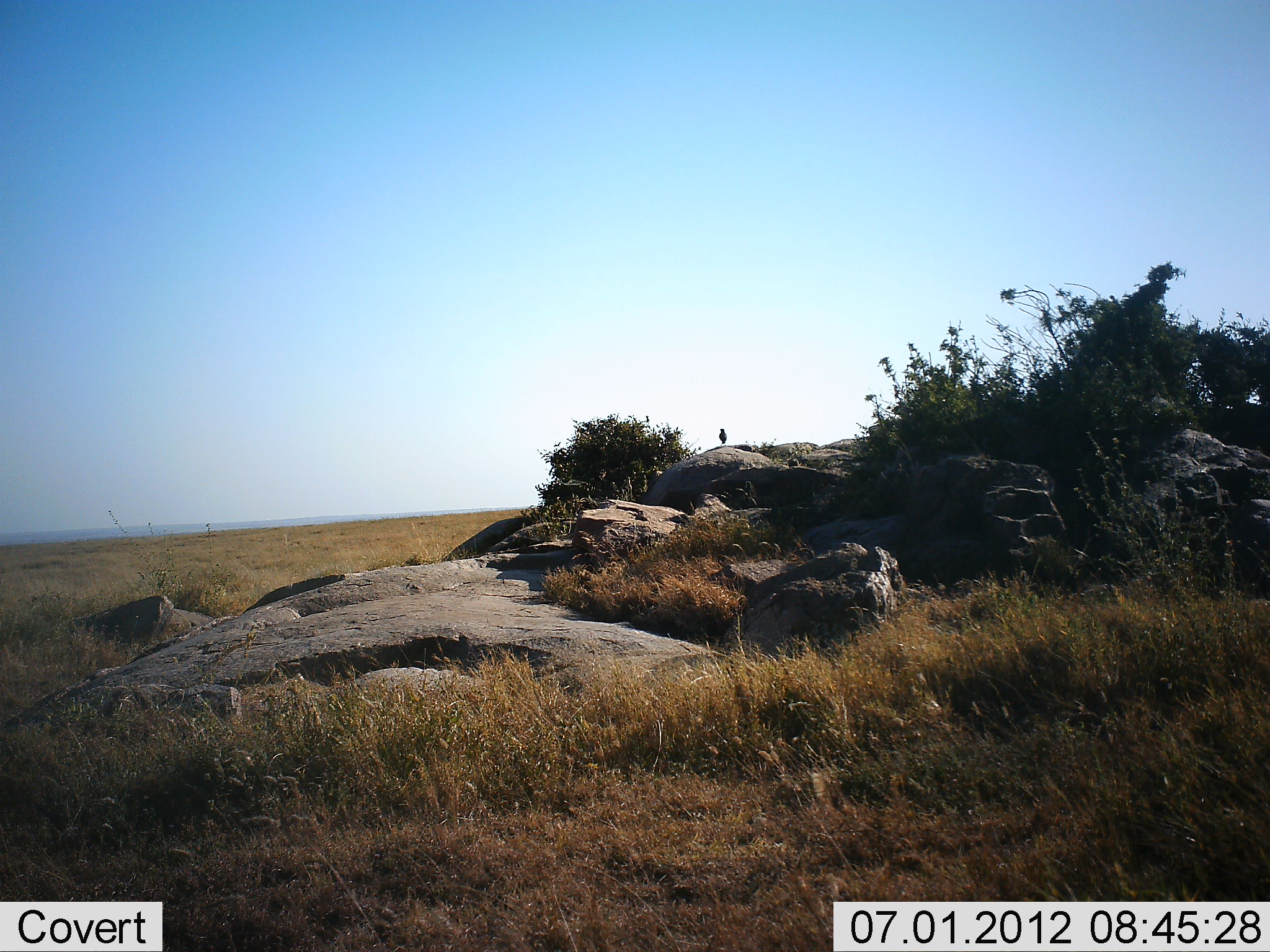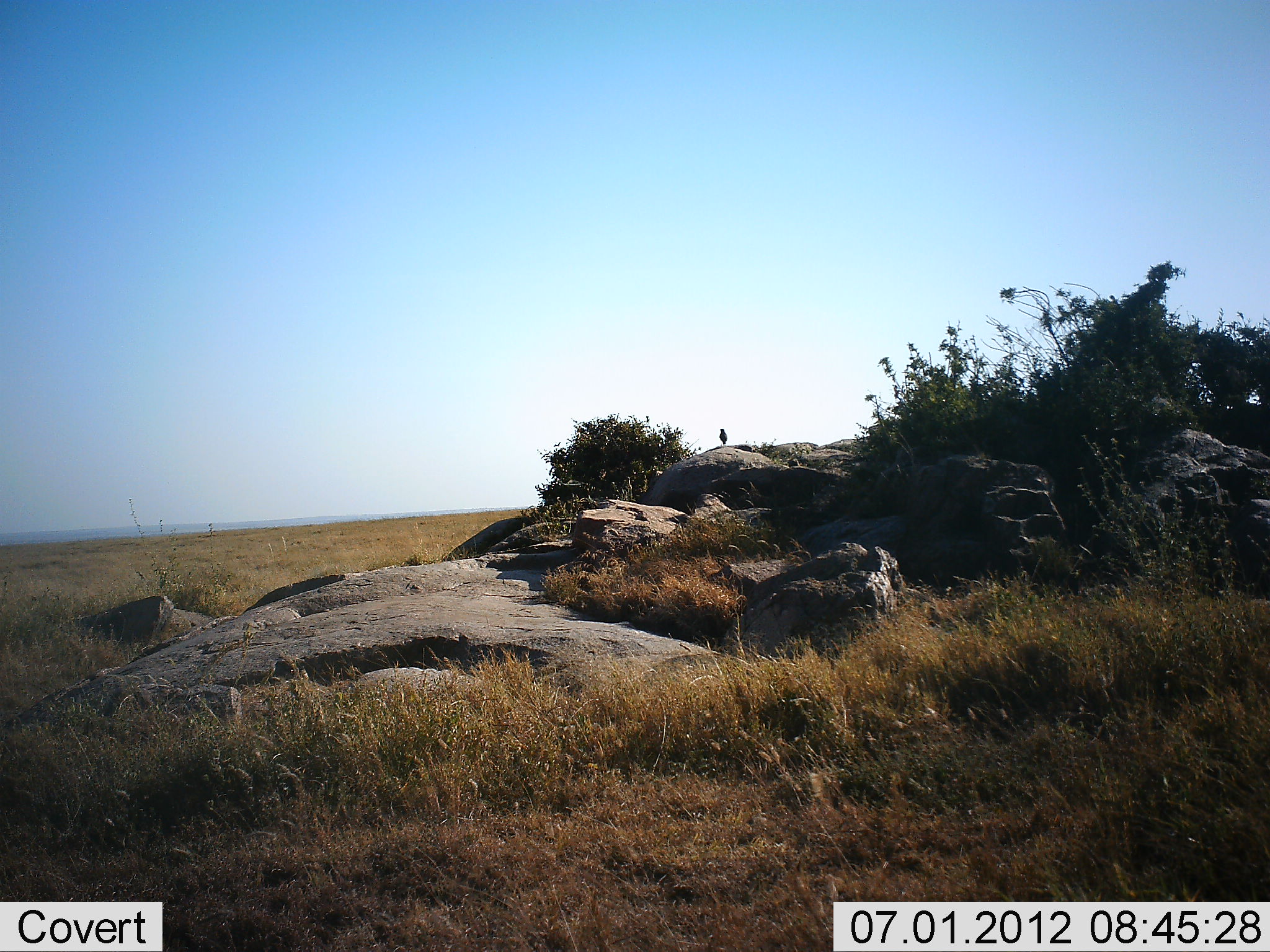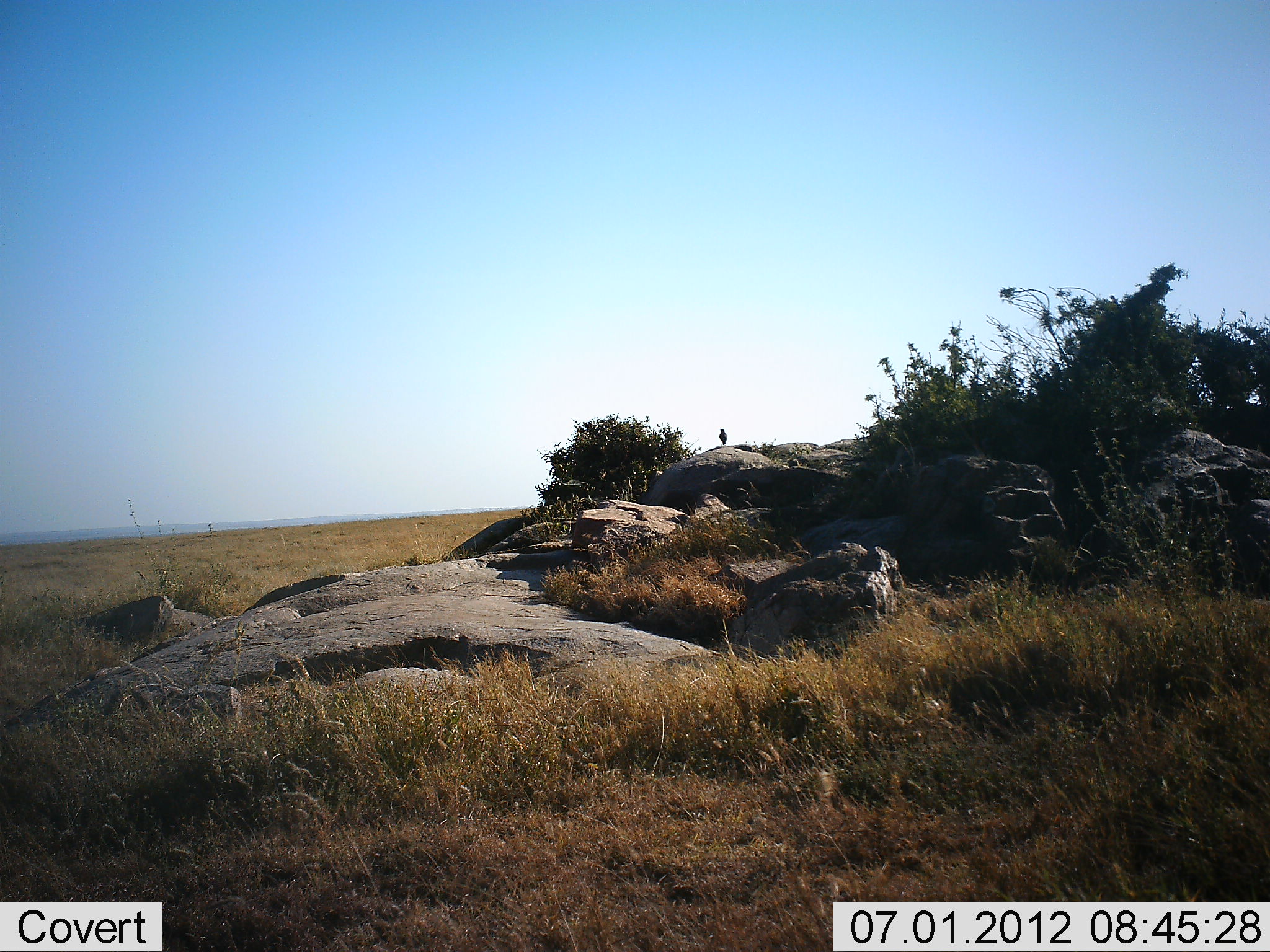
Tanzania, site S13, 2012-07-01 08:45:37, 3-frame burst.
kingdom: Animalia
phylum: Chordata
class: Aves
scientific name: Aves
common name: bird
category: otherbird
Otherbird (bird) (Aves), count 1. Behavior (volunteer vote fractions): standing 89%, resting 22%, moving 0%, interacting 0%. Young present (vote fraction): 0%. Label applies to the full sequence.